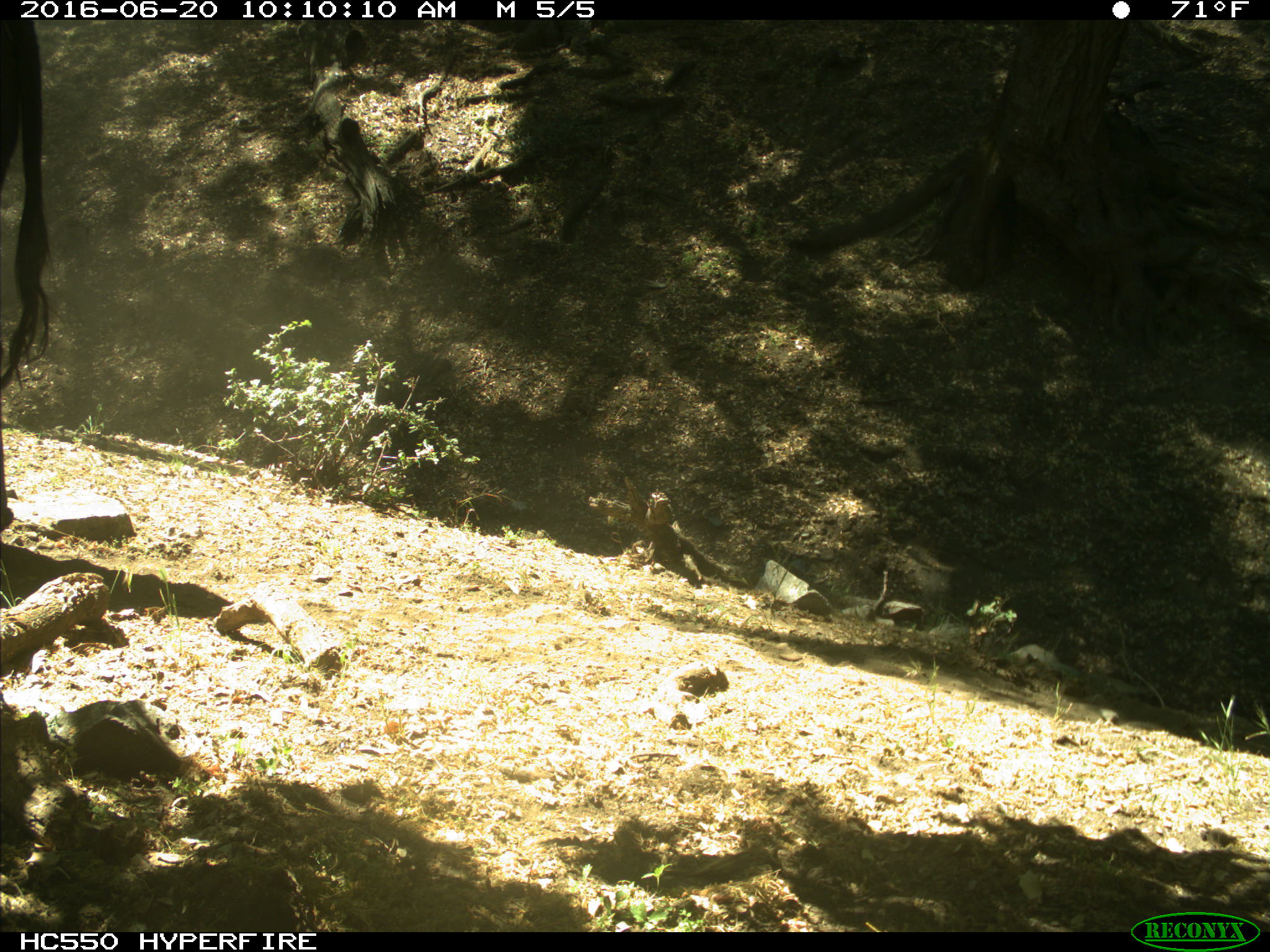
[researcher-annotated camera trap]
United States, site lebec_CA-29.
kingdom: Animalia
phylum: Chordata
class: Mammalia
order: Artiodactyla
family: Bovidae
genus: Bos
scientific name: Bos taurus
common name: domestic cow